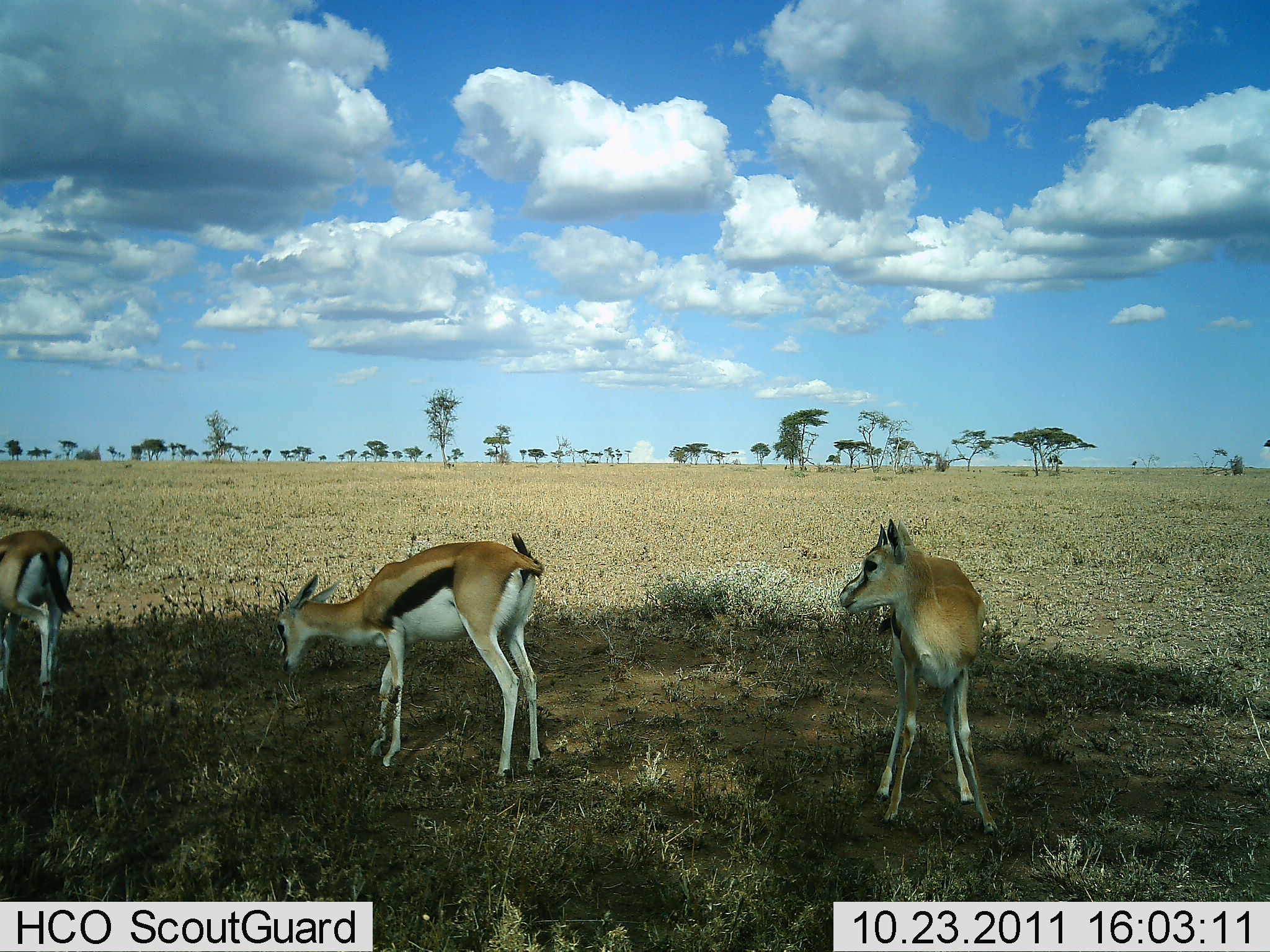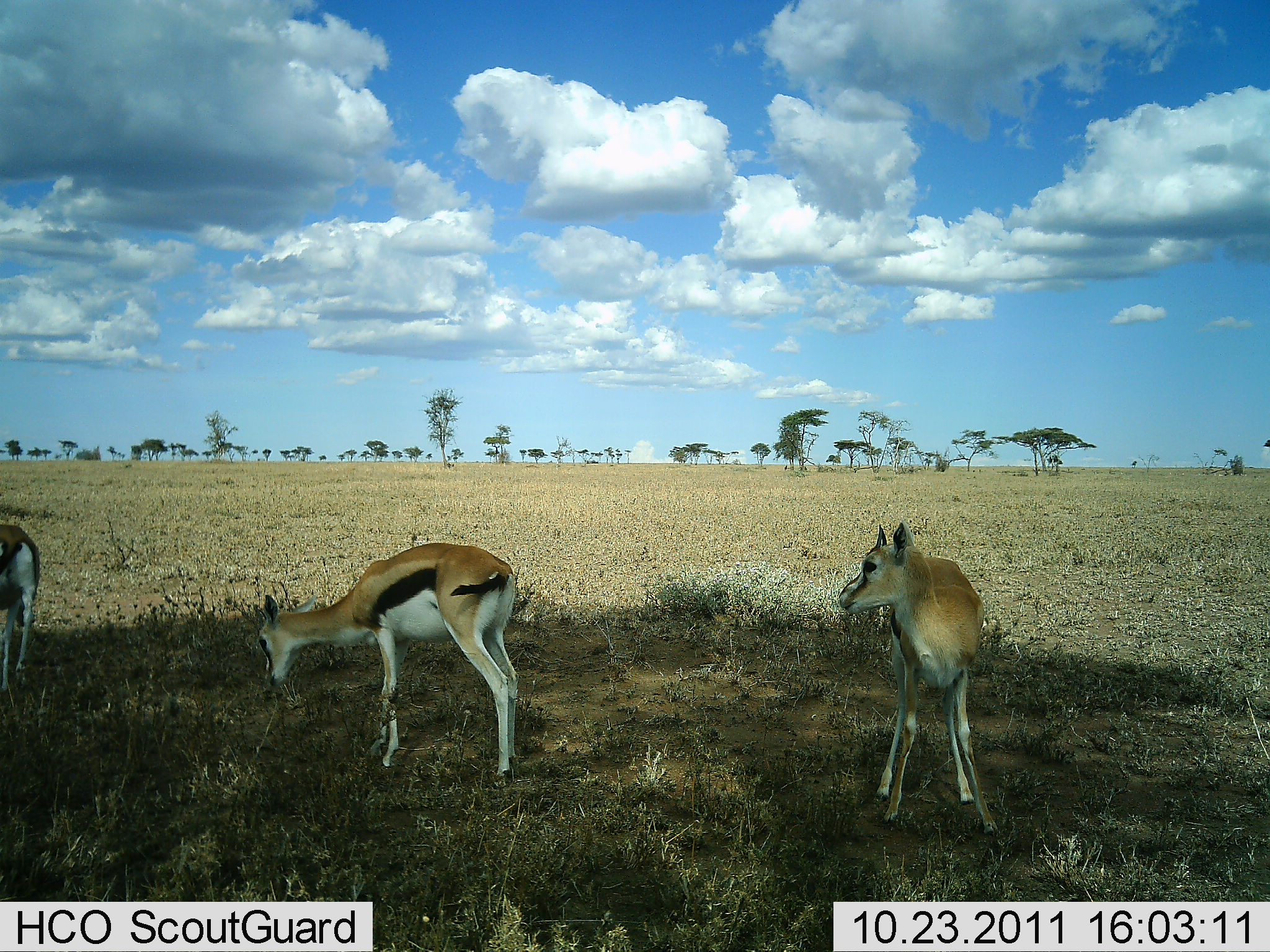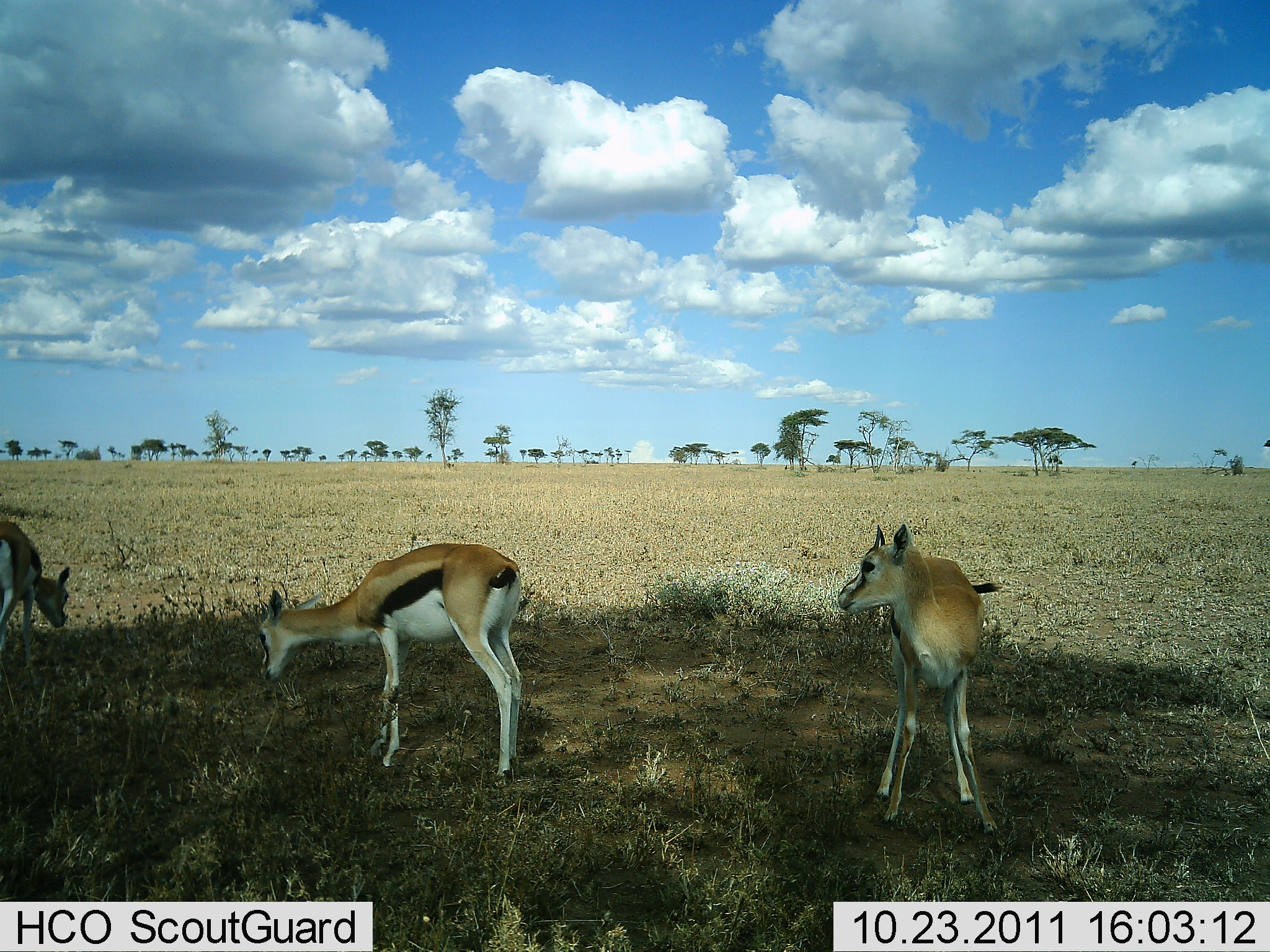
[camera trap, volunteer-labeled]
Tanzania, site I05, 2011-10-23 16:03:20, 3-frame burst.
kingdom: Animalia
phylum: Chordata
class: Mammalia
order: Artiodactyla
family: Bovidae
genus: Eudorcas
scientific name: Eudorcas thomsonii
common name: thomson's gazelle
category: gazellethomsons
Gazellethomsons (thomson's gazelle) (Eudorcas thomsonii), count 3. Behavior (volunteer vote fractions): standing 91%, resting 0%, moving 9%, interacting 0%. Young present (vote fraction): 18%. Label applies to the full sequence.